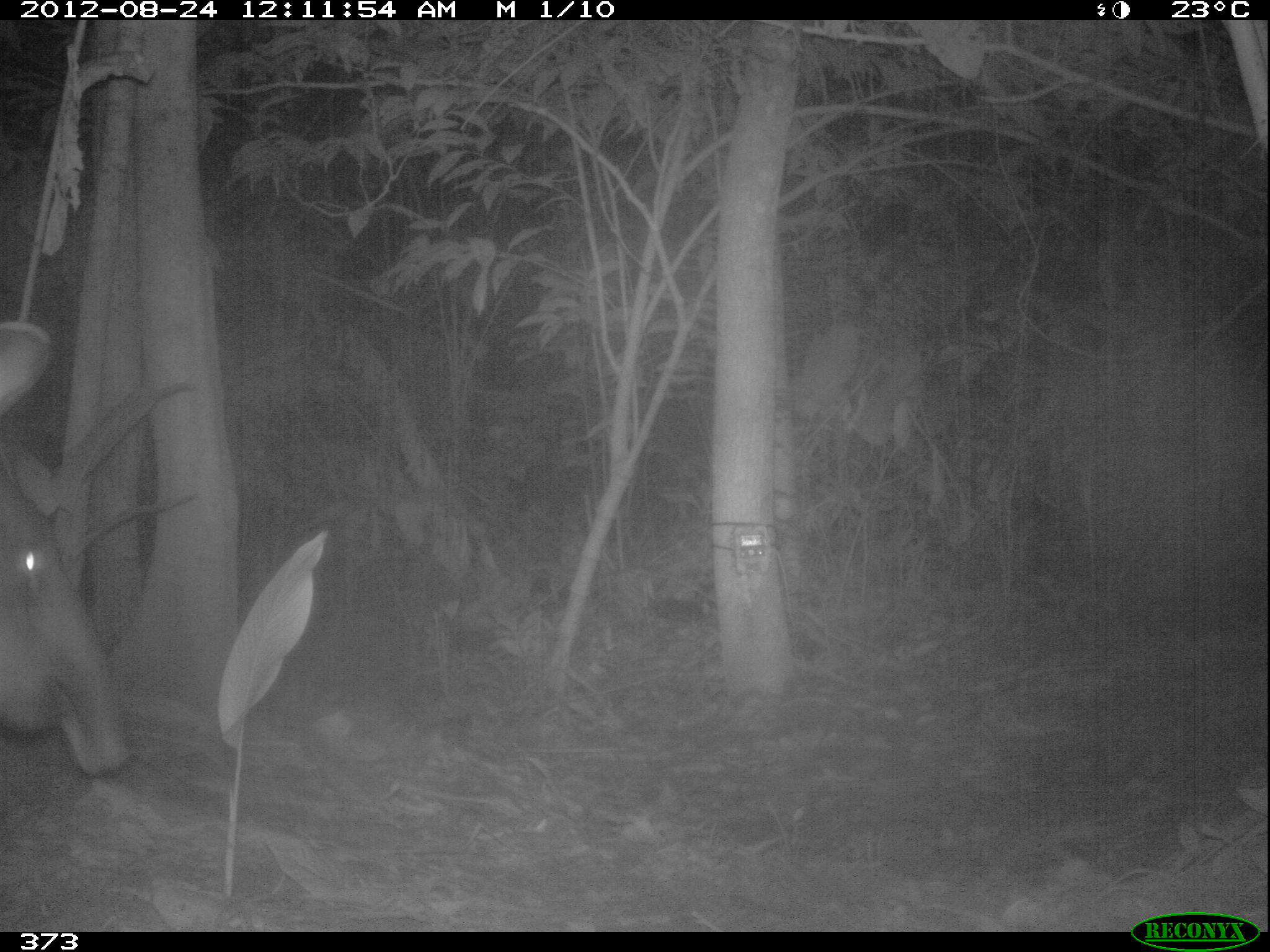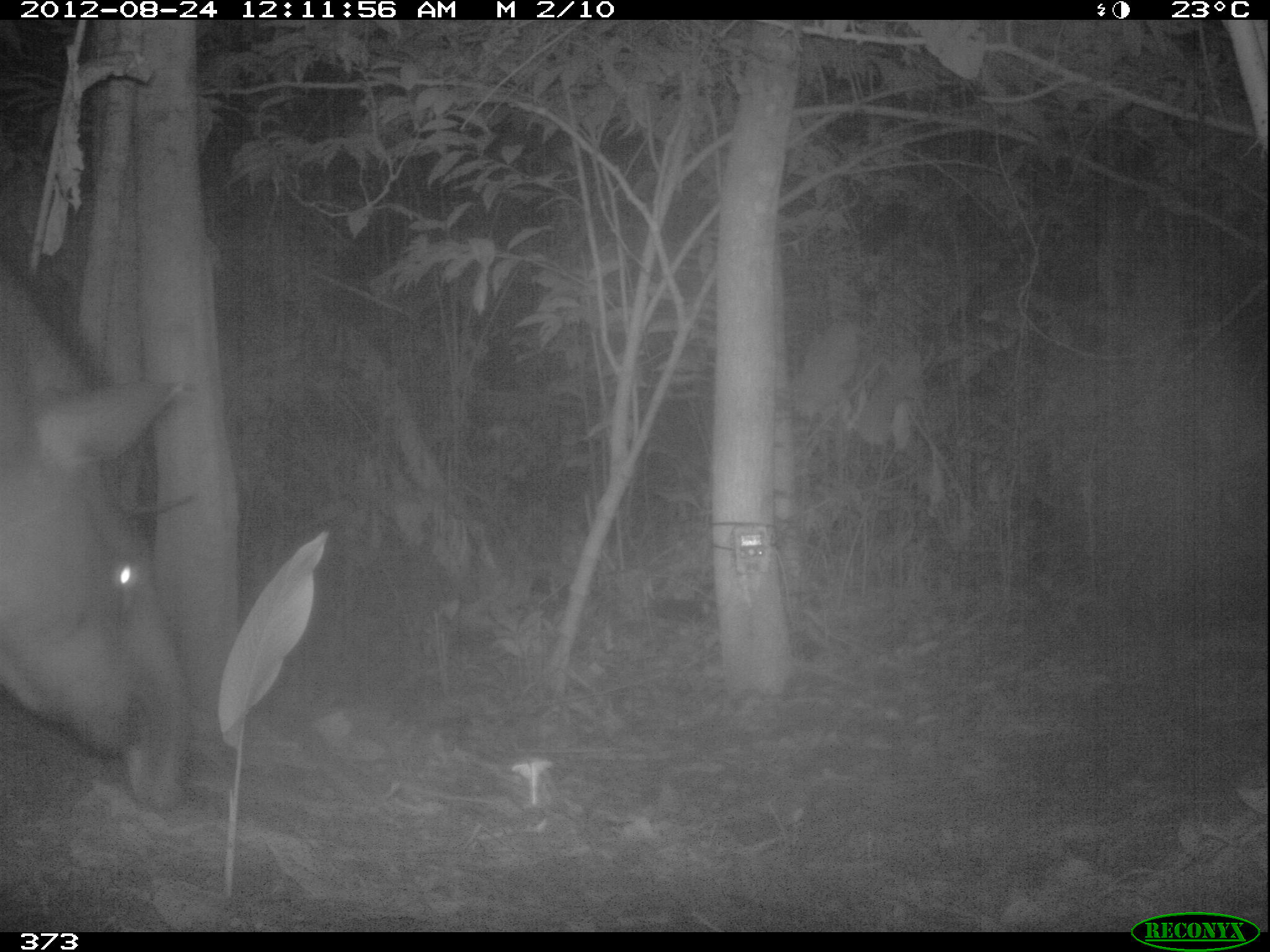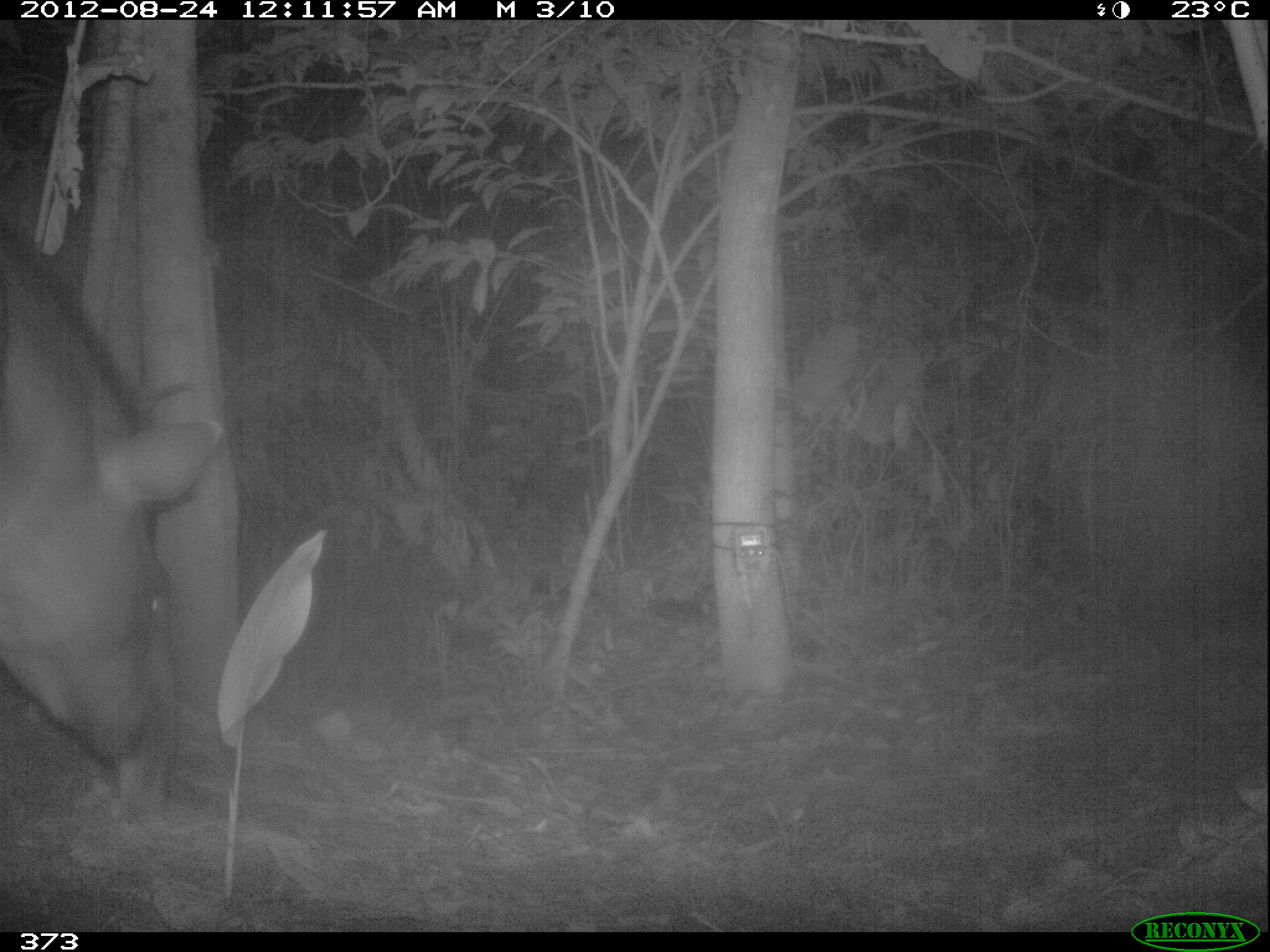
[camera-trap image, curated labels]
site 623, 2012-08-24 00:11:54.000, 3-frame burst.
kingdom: Animalia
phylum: Chordata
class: Mammalia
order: Perissodactyla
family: Tapiridae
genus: Tapirus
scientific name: Tapirus terrestris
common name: south american tapir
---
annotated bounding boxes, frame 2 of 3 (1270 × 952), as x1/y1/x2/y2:
tapirus terrestris: 0/193/196/807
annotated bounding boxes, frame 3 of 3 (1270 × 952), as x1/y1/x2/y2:
tapirus terrestris: 0/193/227/811